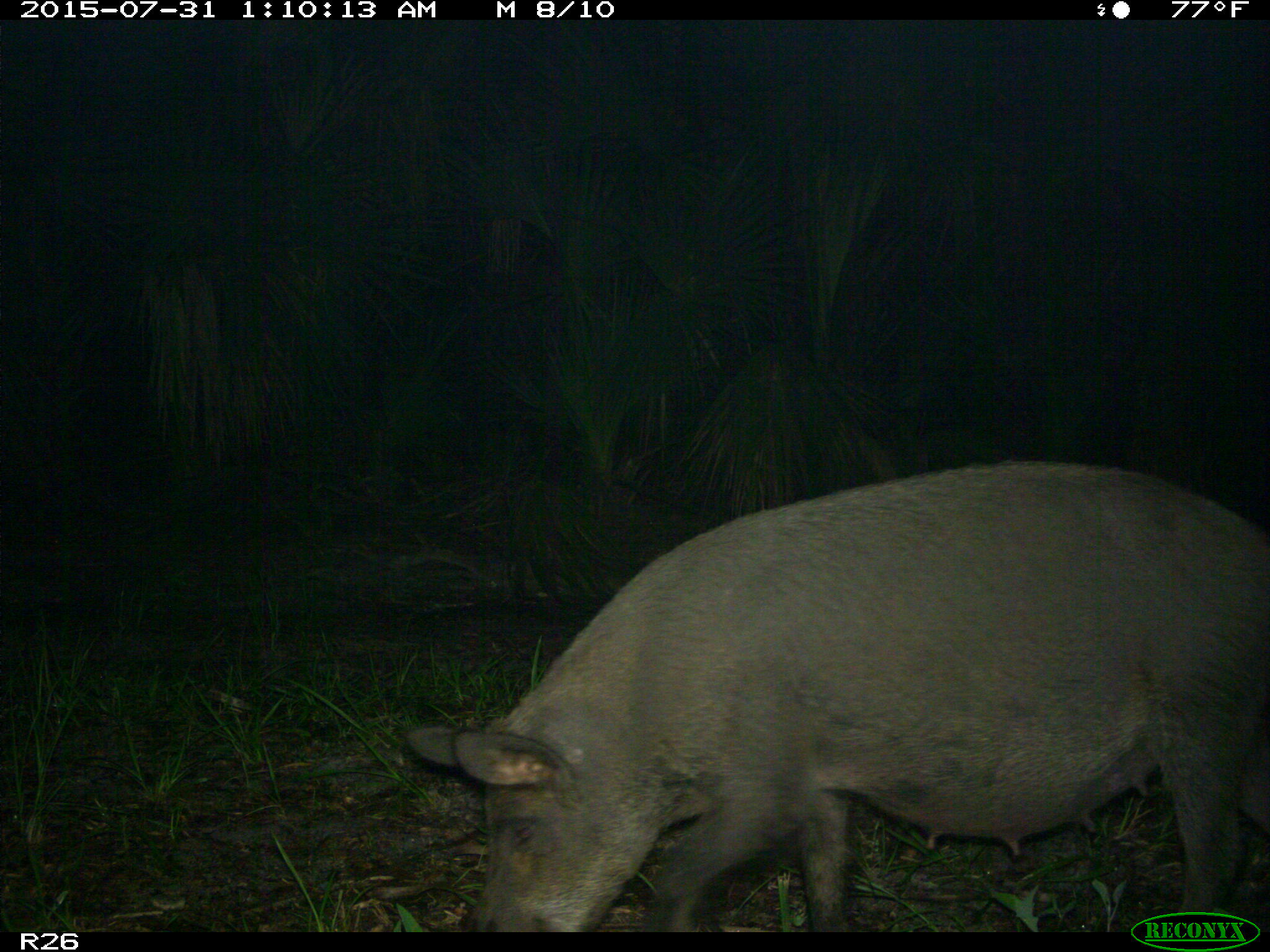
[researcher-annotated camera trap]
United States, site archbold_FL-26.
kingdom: Animalia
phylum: Chordata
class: Mammalia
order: Artiodactyla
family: Suidae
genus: Sus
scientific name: Sus scrofa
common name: wild boar